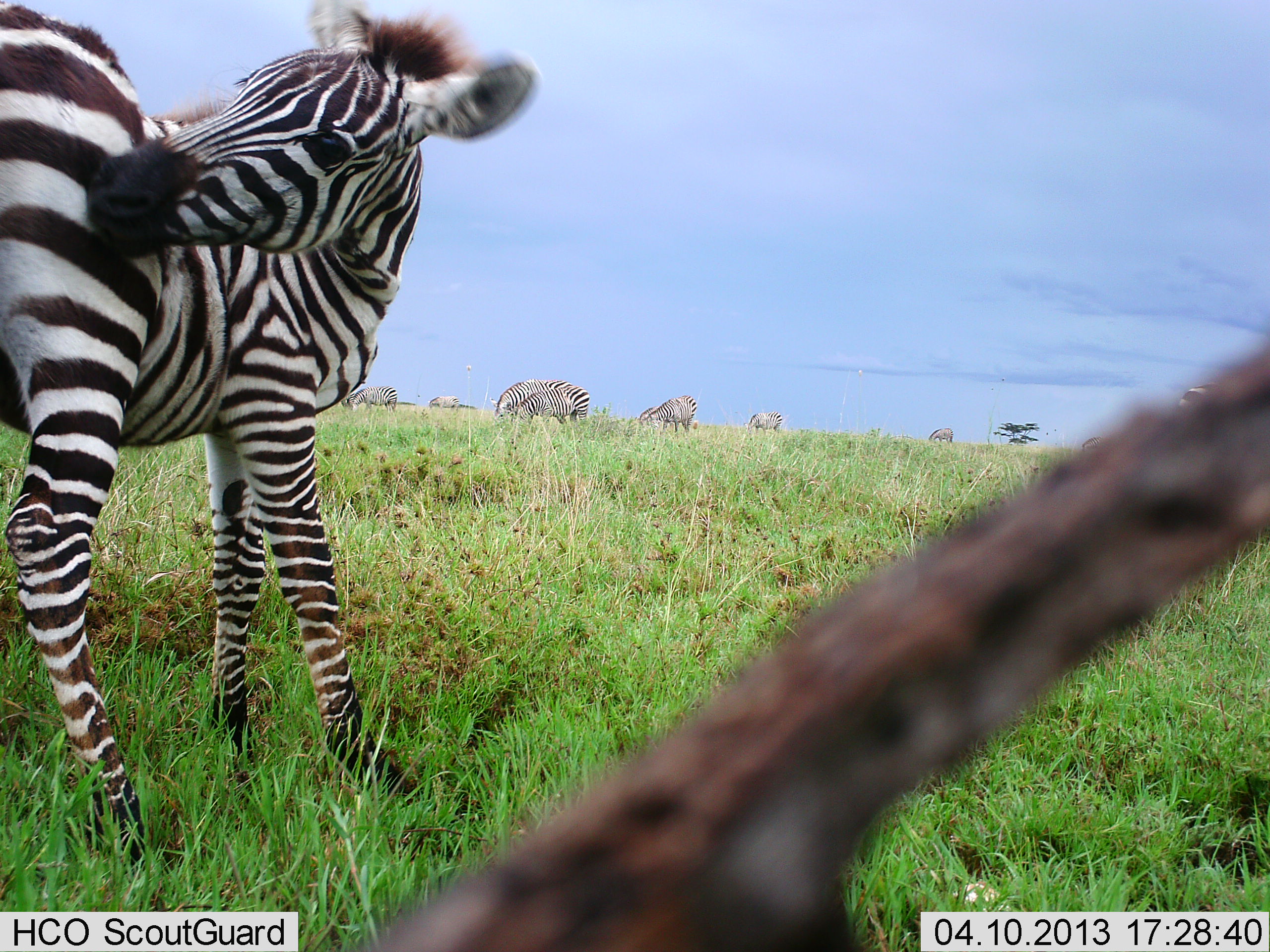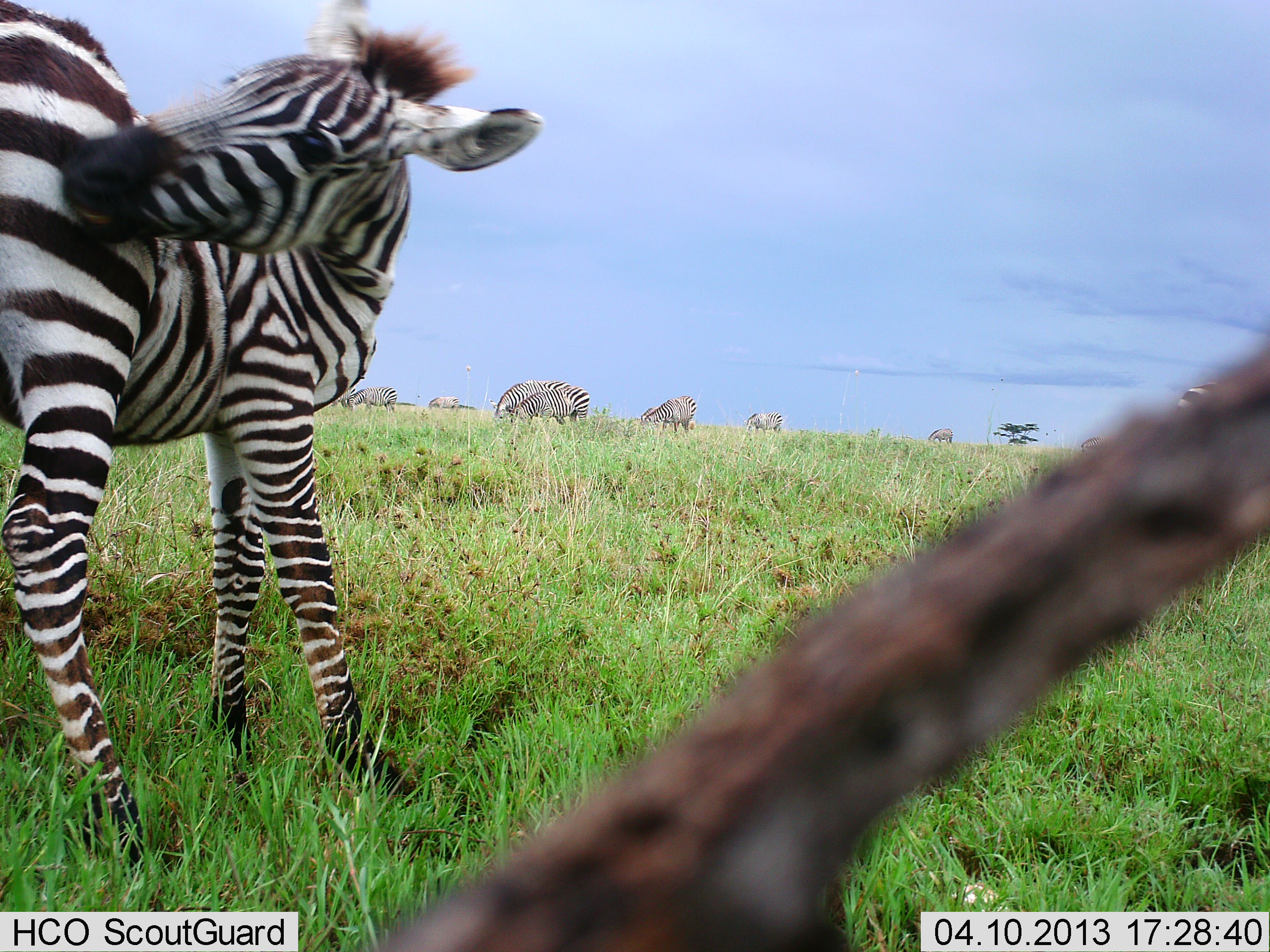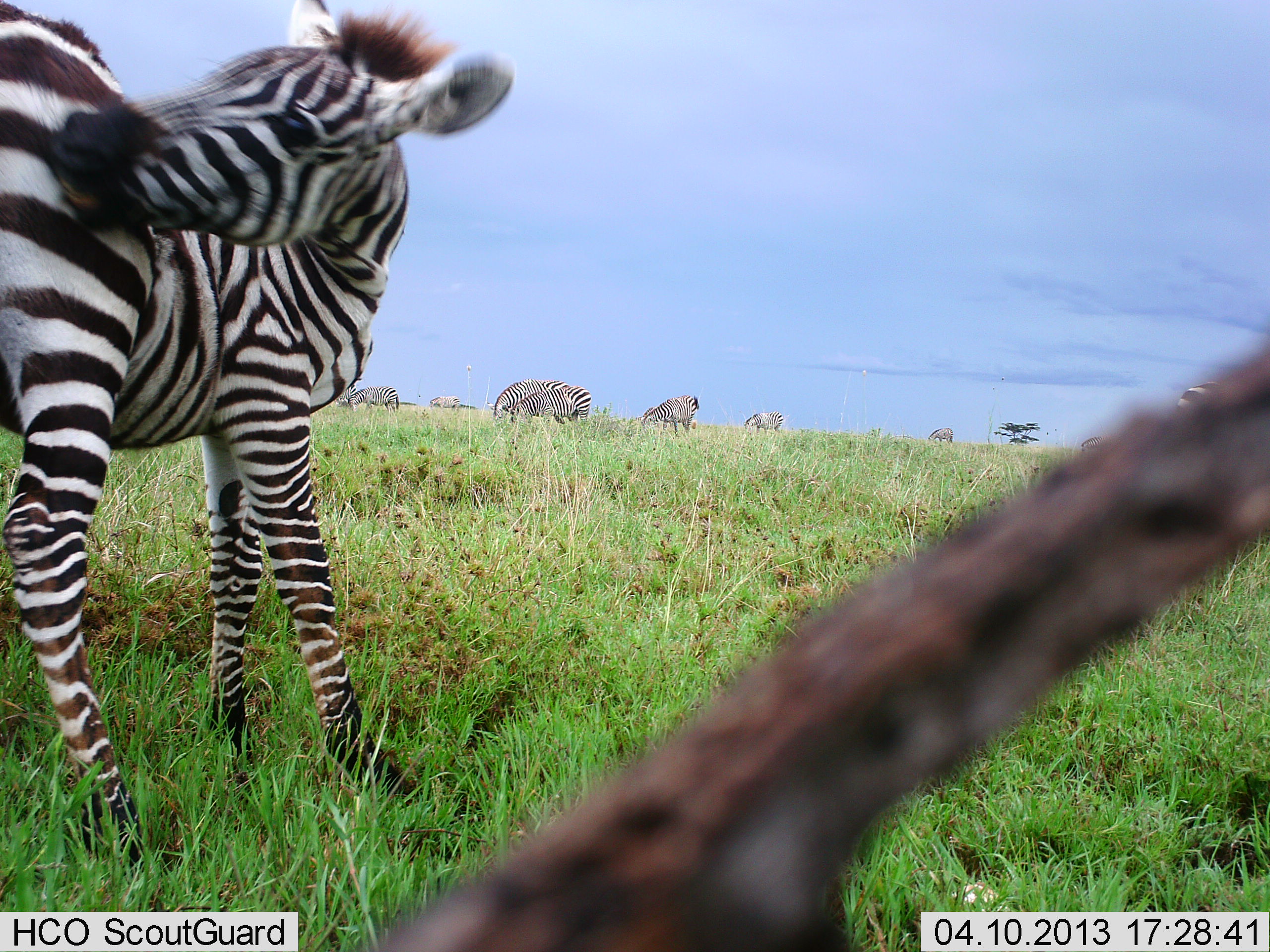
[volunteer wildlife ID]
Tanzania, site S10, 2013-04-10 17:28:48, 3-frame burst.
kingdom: Animalia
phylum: Chordata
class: Mammalia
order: Perissodactyla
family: Equidae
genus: Equus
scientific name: Equus quagga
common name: plains zebra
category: zebra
Zebra (plains zebra) (Equus quagga), count 8. Behavior (volunteer vote fractions): standing 64%, resting 0%, moving 18%, interacting 0%. Young present (vote fraction): 36%. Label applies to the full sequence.